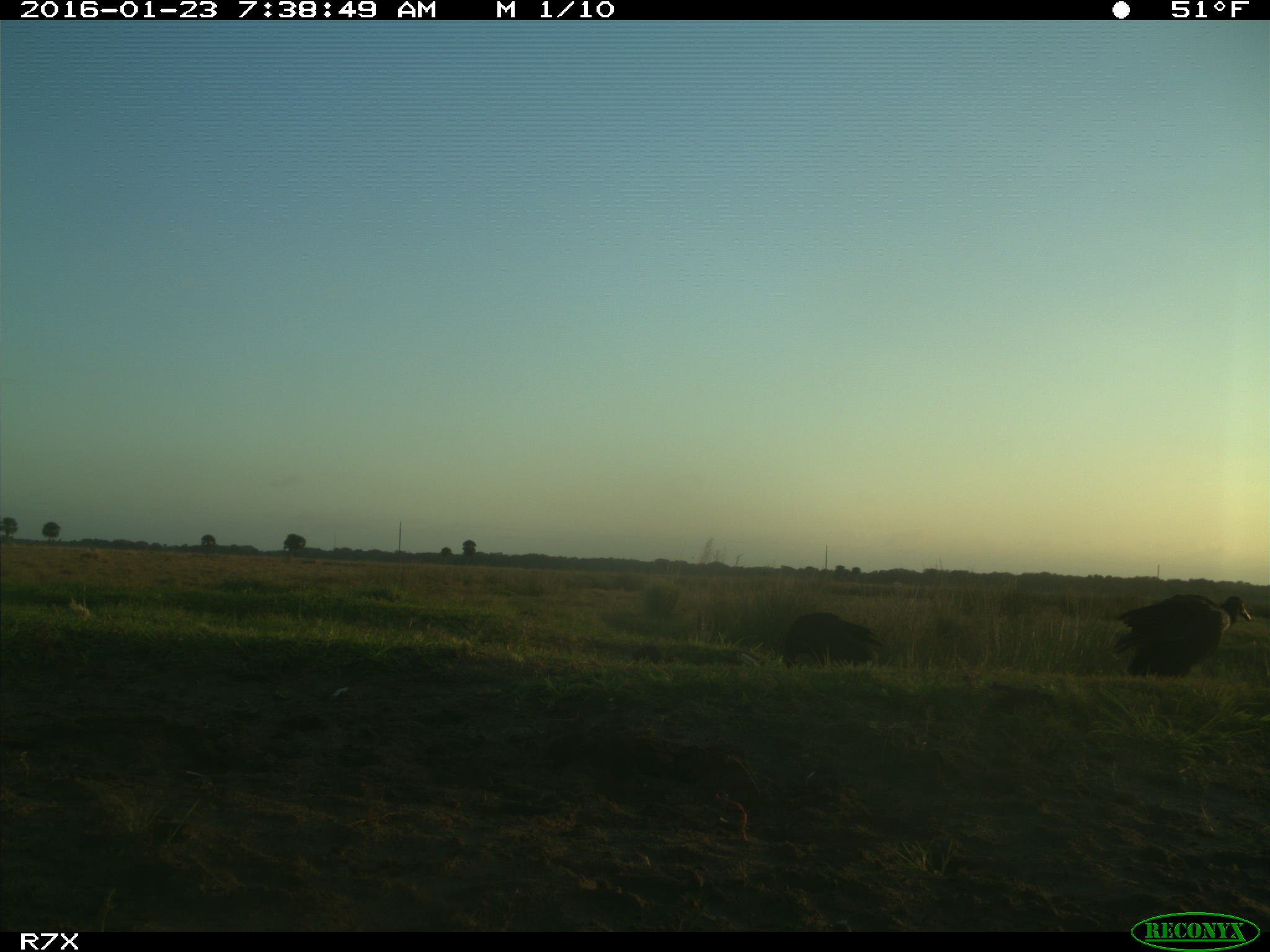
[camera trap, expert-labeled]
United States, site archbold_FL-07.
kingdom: Animalia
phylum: Chordata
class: Aves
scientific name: Aves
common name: birds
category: unidentified bird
Unidentified bird (birds) (Aves).